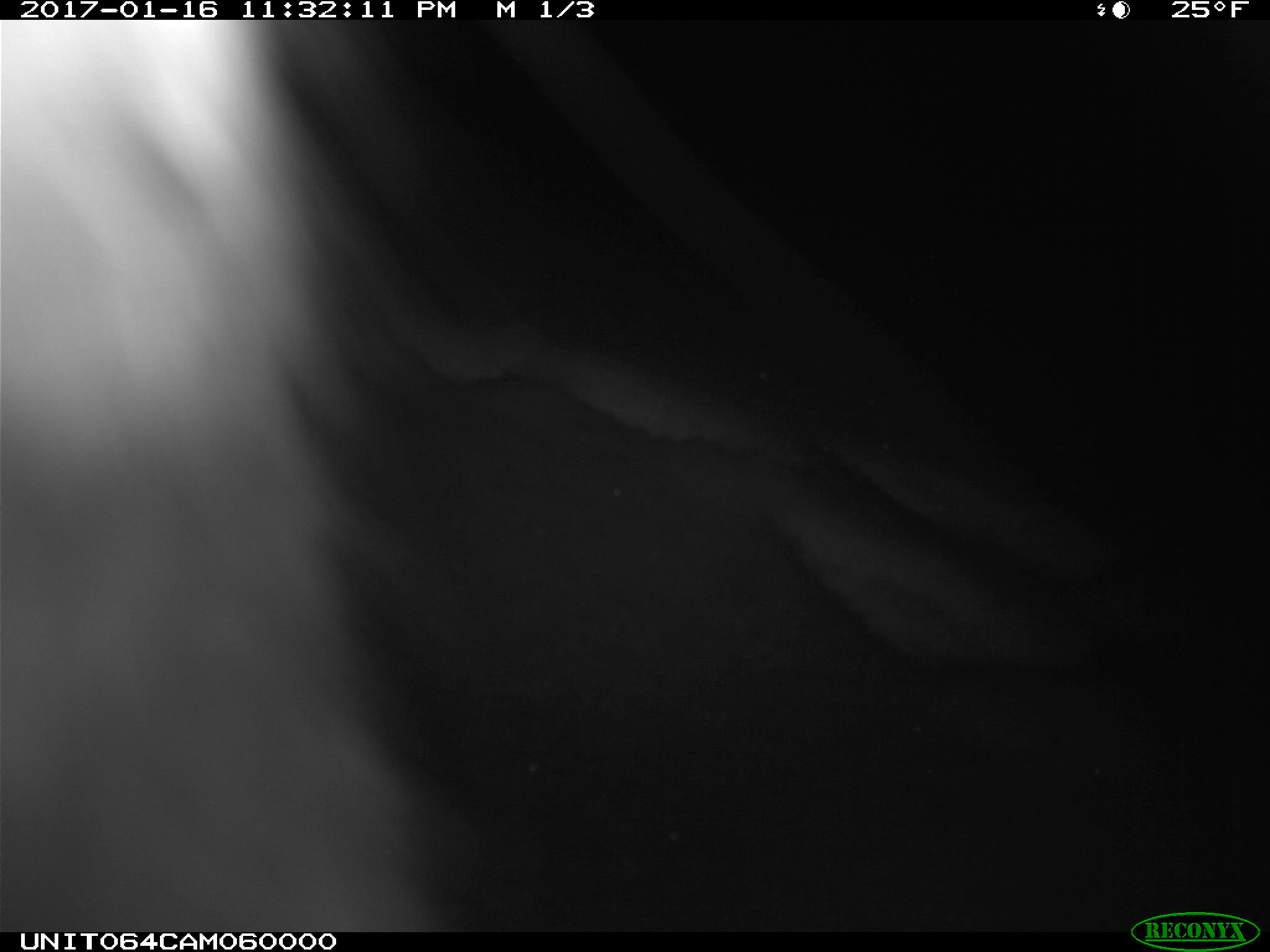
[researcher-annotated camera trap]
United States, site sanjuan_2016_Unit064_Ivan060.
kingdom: Animalia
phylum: Chordata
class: Mammalia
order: Lagomorpha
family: Leporidae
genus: Lepus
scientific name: Lepus americanus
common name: snowshoe hare